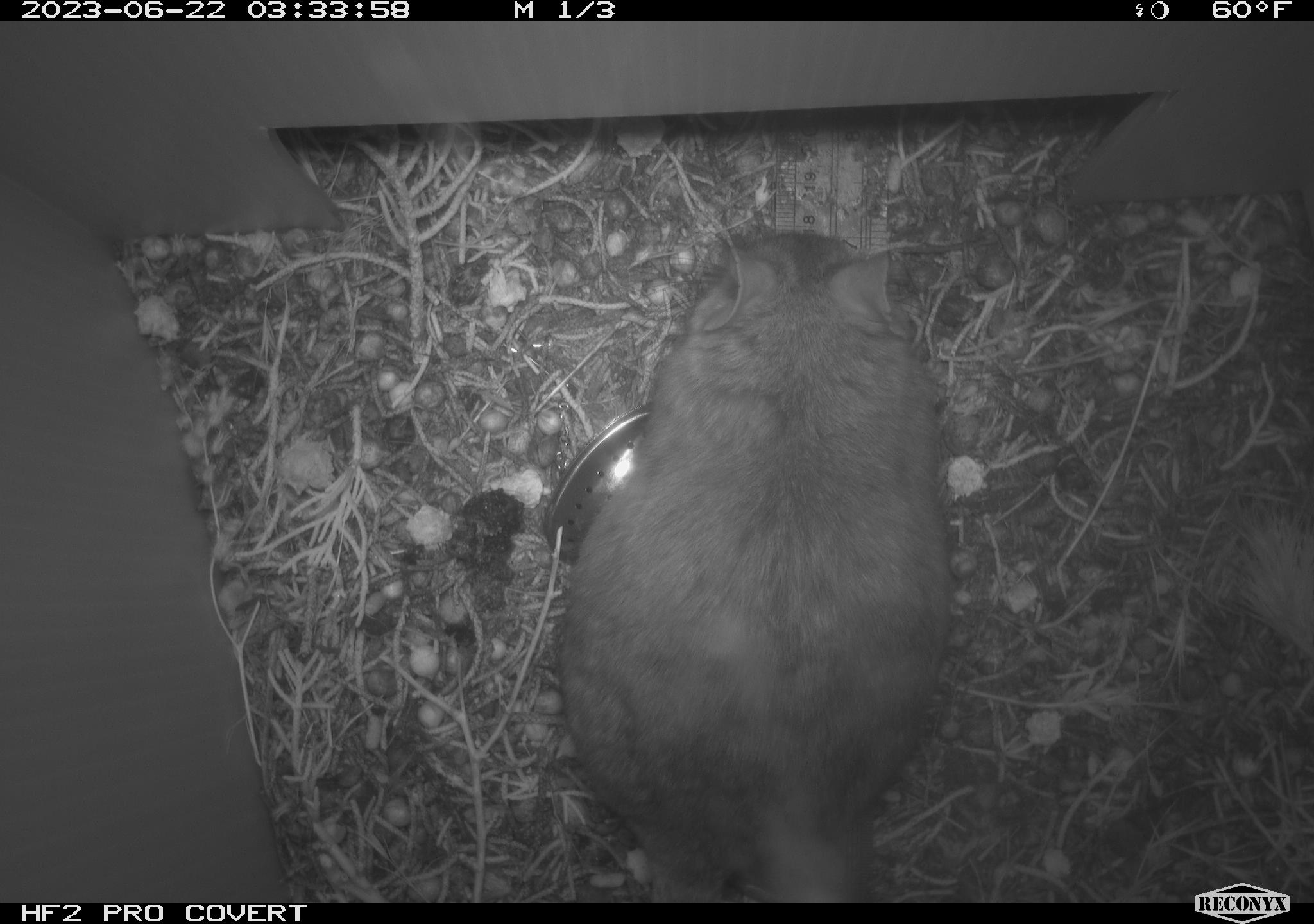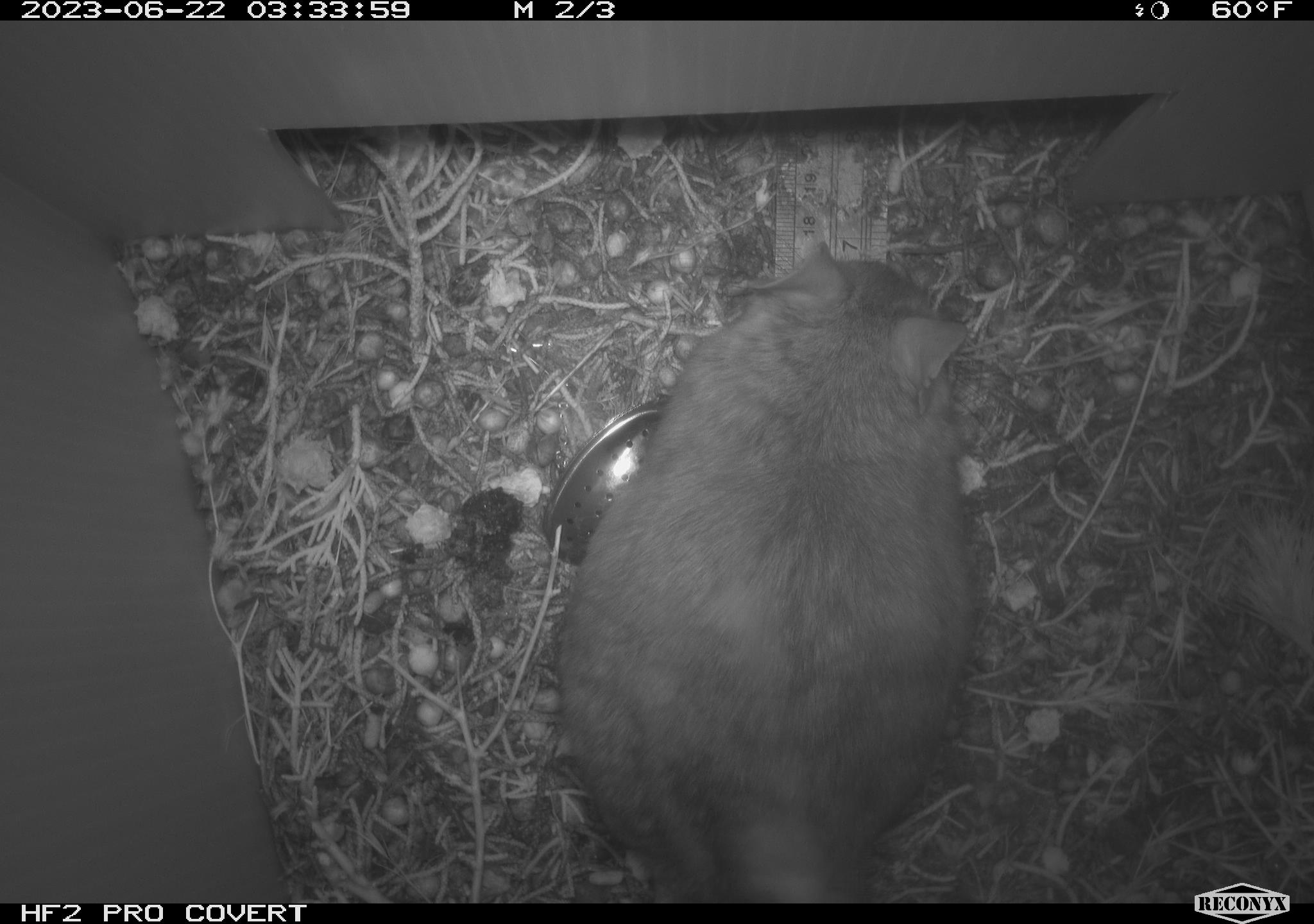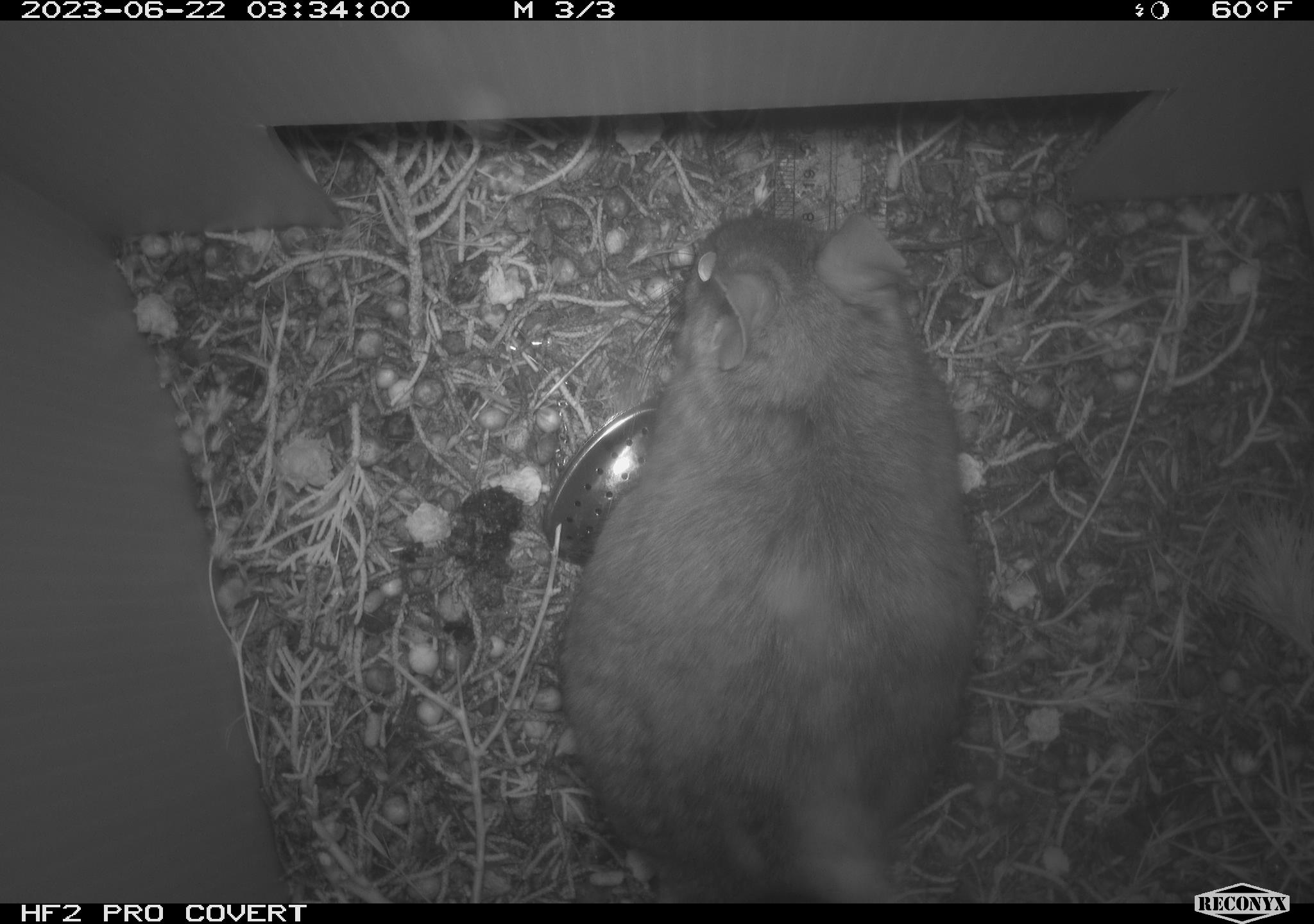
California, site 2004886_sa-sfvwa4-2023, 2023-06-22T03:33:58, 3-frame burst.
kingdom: Animalia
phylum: Chordata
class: Mammalia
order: Rodentia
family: Cricetidae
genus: Neotoma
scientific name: Neotoma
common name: pack rat or woodrat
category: neotoma species